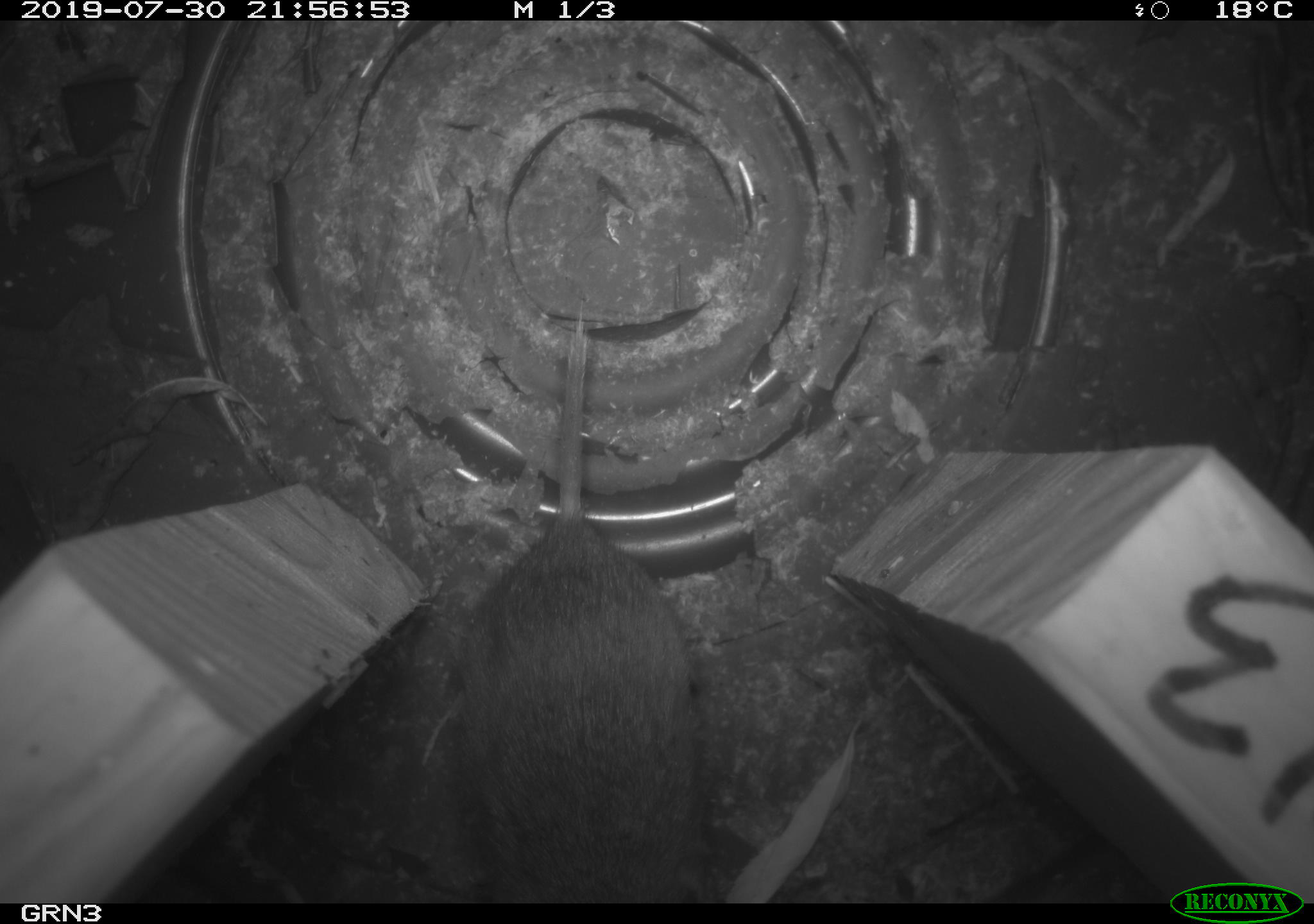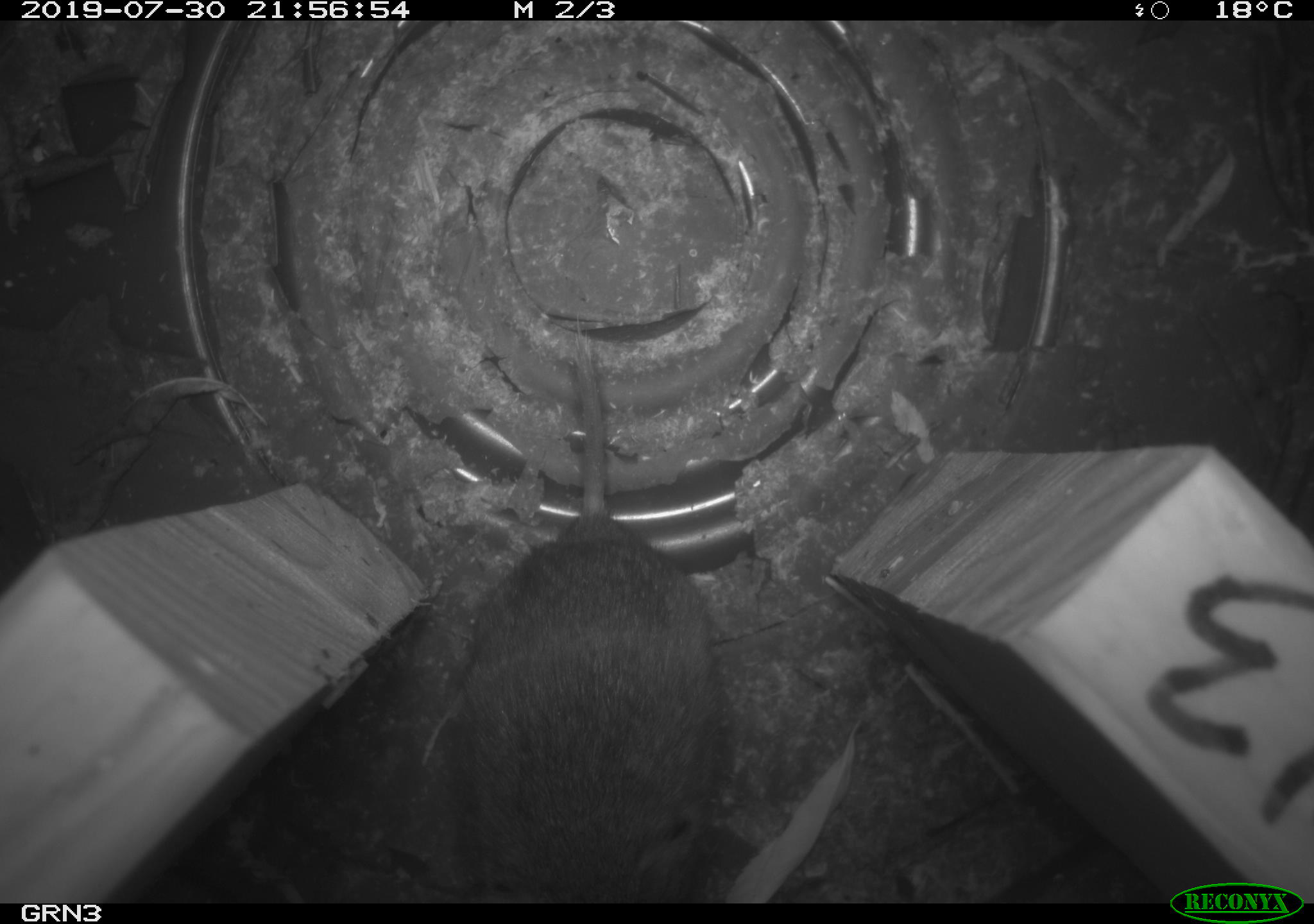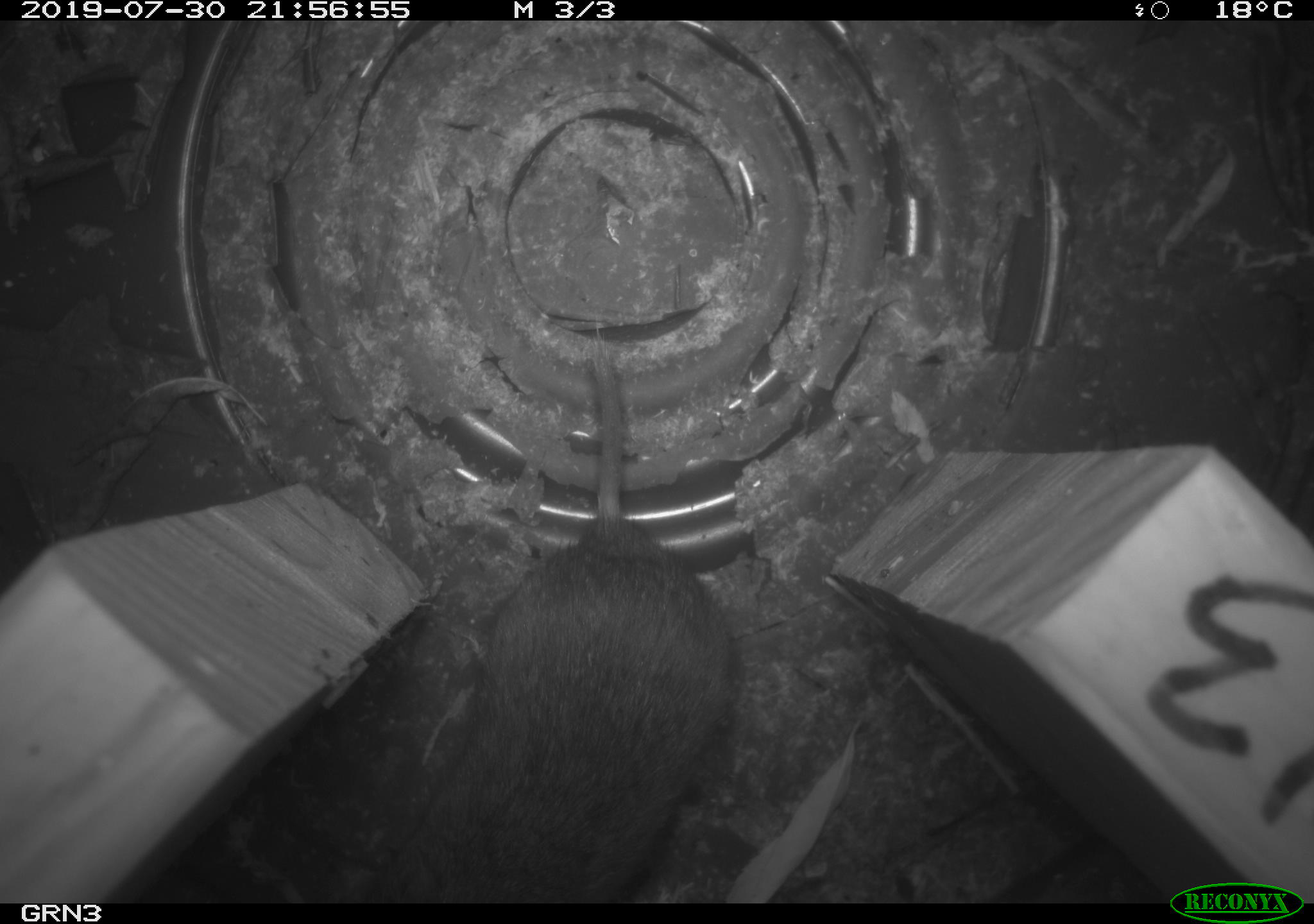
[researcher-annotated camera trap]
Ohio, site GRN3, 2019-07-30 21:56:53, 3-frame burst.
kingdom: Animalia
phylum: Chordata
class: Mammalia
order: Rodentia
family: Cricetidae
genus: Microtus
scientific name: Microtus pennsylvanicus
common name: meadow vole